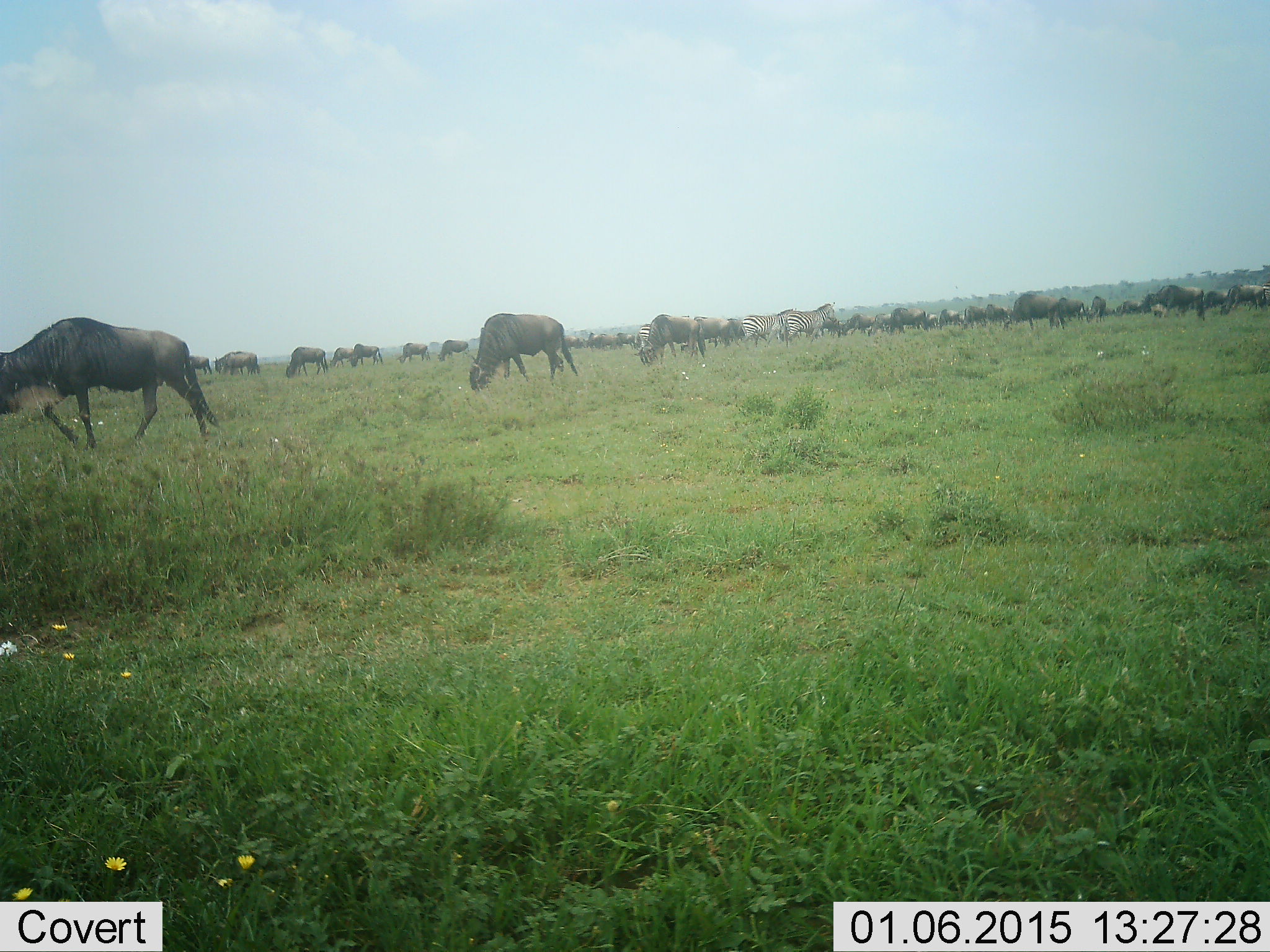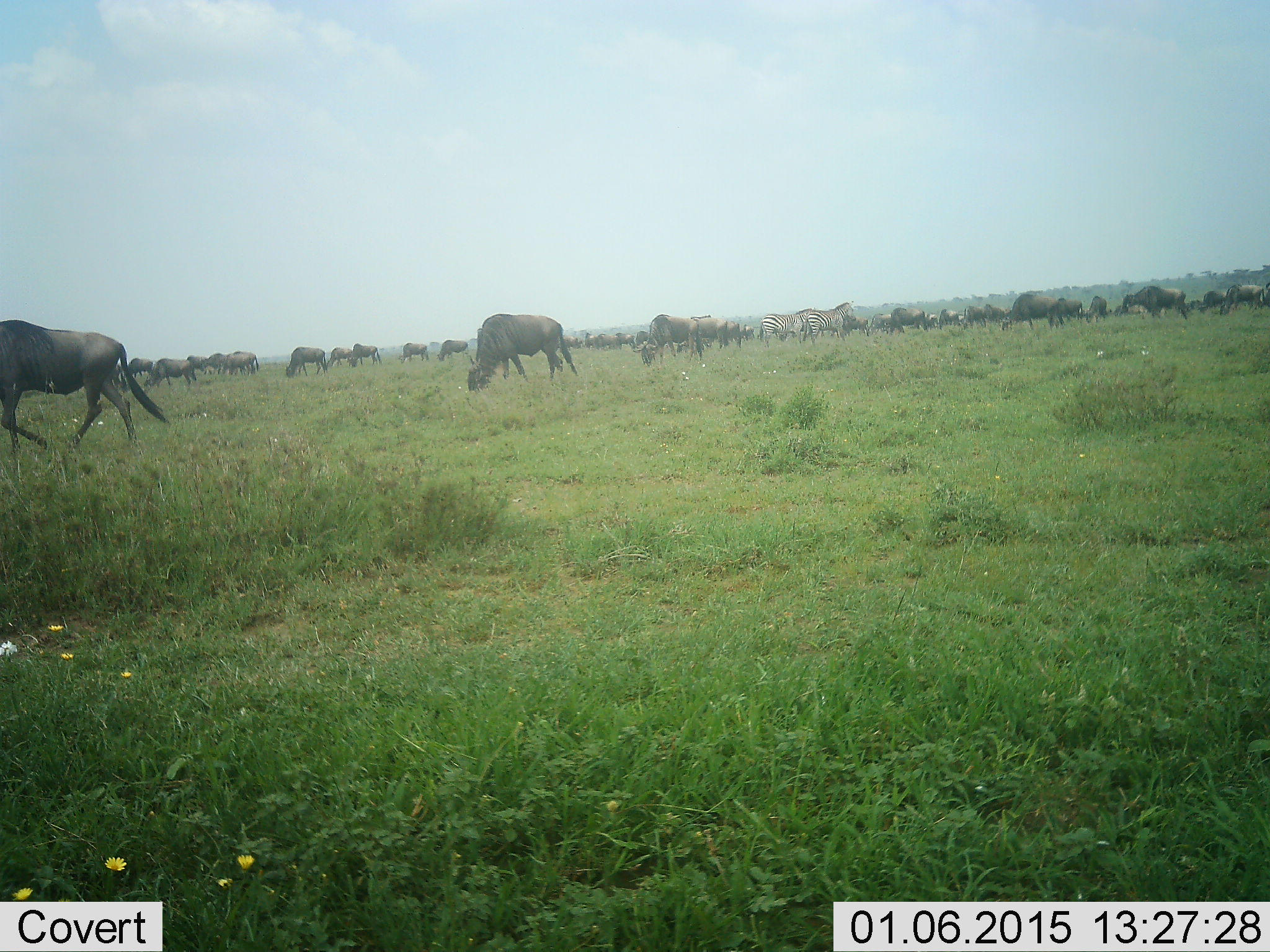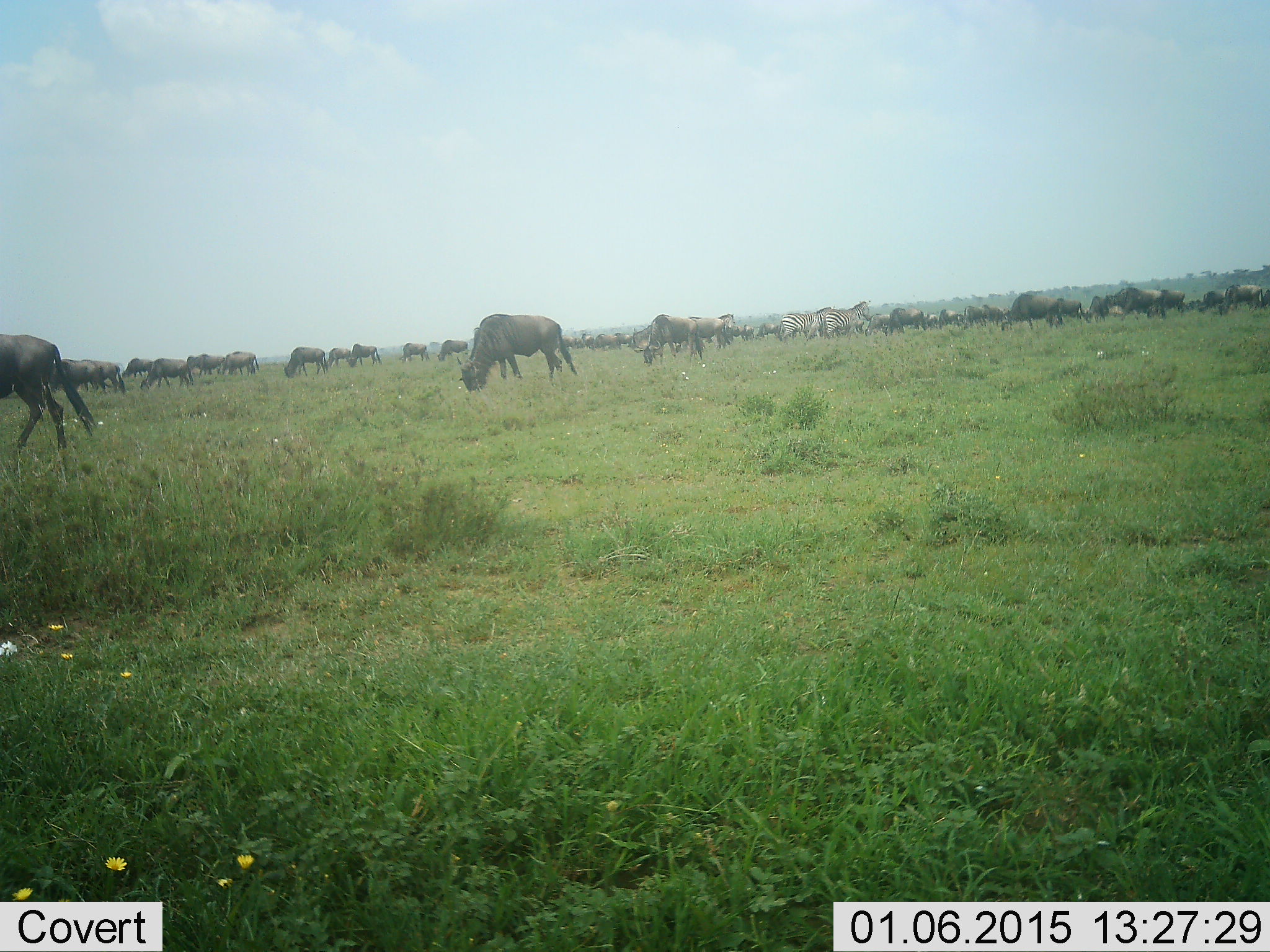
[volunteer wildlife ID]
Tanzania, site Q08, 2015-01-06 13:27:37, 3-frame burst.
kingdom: Animalia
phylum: Chordata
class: Mammalia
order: Artiodactyla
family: Bovidae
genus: Connochaetes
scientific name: Connochaetes taurinus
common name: blue wildebeest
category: wildebeest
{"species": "wildebeest (blue wildebeest) (Connochaetes taurinus)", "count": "11-50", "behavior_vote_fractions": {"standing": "13%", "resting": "7%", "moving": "53%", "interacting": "7%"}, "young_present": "0%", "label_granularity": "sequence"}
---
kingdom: Animalia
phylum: Chordata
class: Mammalia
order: Perissodactyla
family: Equidae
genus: Equus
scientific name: Equus quagga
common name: plains zebra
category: zebra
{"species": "zebra (plains zebra) (Equus quagga)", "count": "3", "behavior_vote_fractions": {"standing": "18%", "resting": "0%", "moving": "91%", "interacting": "0%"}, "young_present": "0%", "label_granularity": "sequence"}